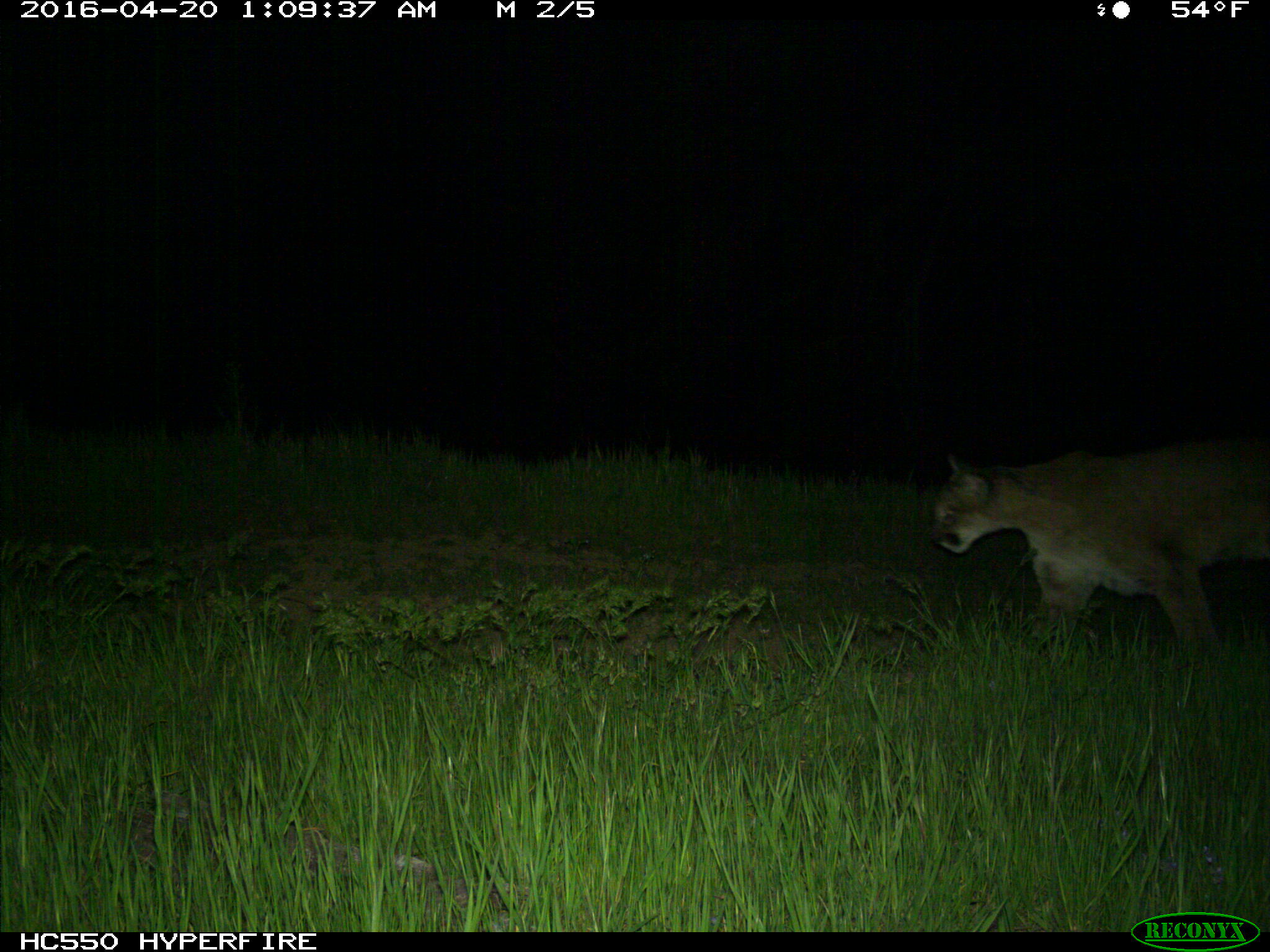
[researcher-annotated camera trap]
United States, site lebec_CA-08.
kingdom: Animalia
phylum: Chordata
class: Mammalia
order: Carnivora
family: Felidae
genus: Puma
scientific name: Puma concolor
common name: mountain lion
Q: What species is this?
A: Puma concolor (mountain lion).